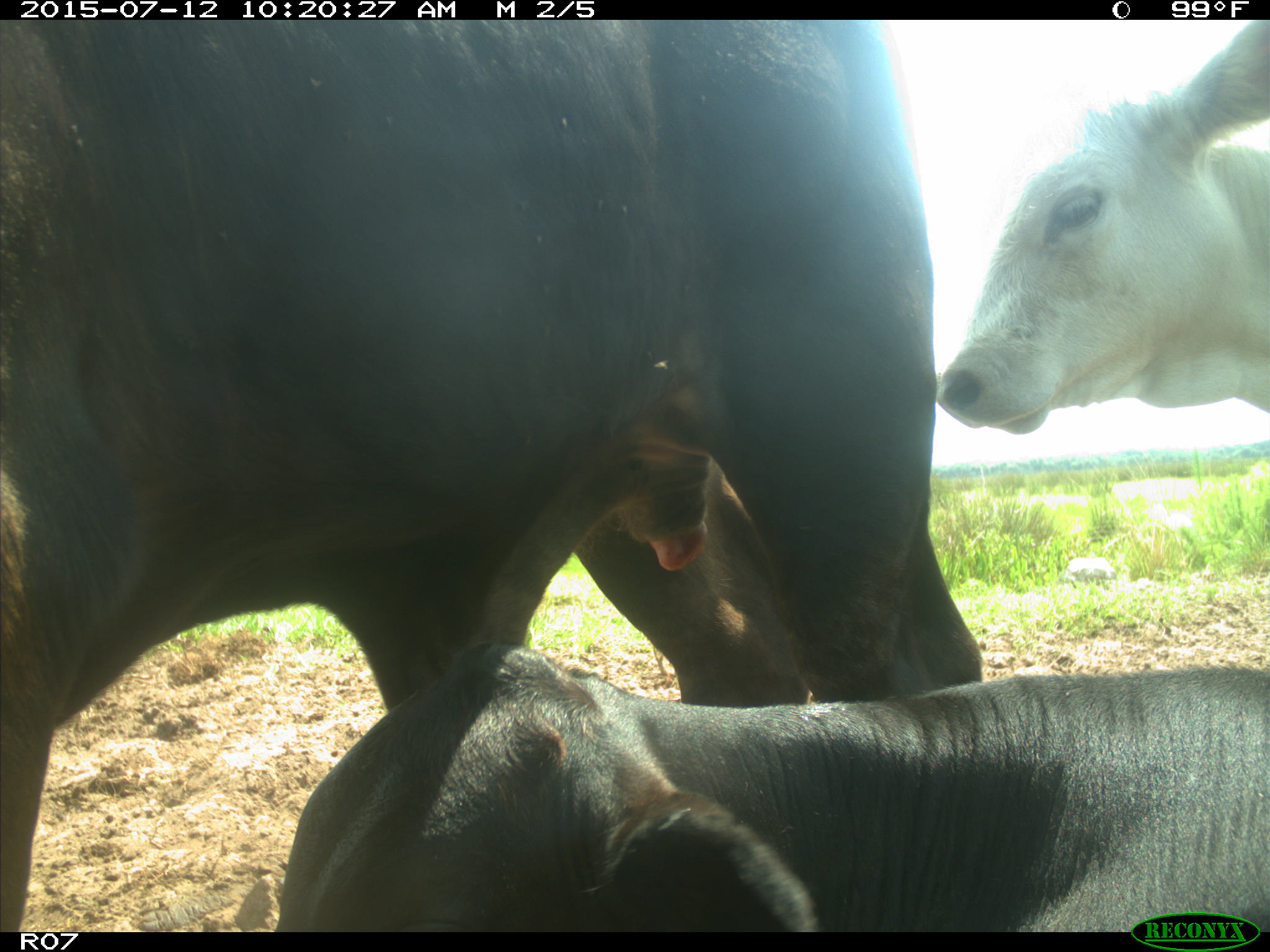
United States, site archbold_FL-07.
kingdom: Animalia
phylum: Chordata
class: Mammalia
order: Artiodactyla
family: Bovidae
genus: Bos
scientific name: Bos taurus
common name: domestic cow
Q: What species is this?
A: Bos taurus (domestic cow).